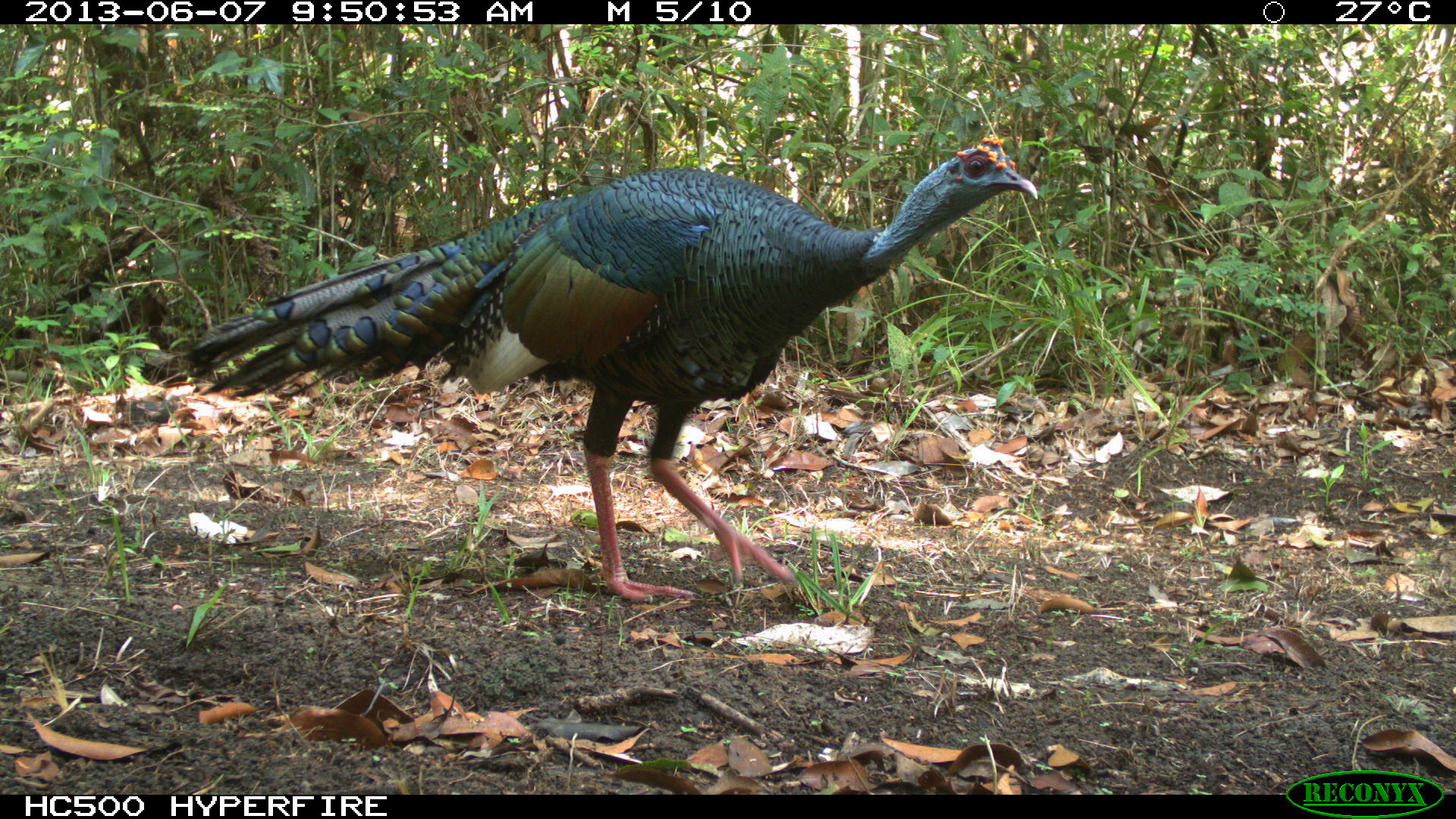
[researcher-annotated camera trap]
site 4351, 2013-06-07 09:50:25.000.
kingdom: Animalia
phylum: Chordata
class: Aves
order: Galliformes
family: Phasianidae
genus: Meleagris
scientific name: Meleagris ocellata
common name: ocellated turkey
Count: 1.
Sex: male.